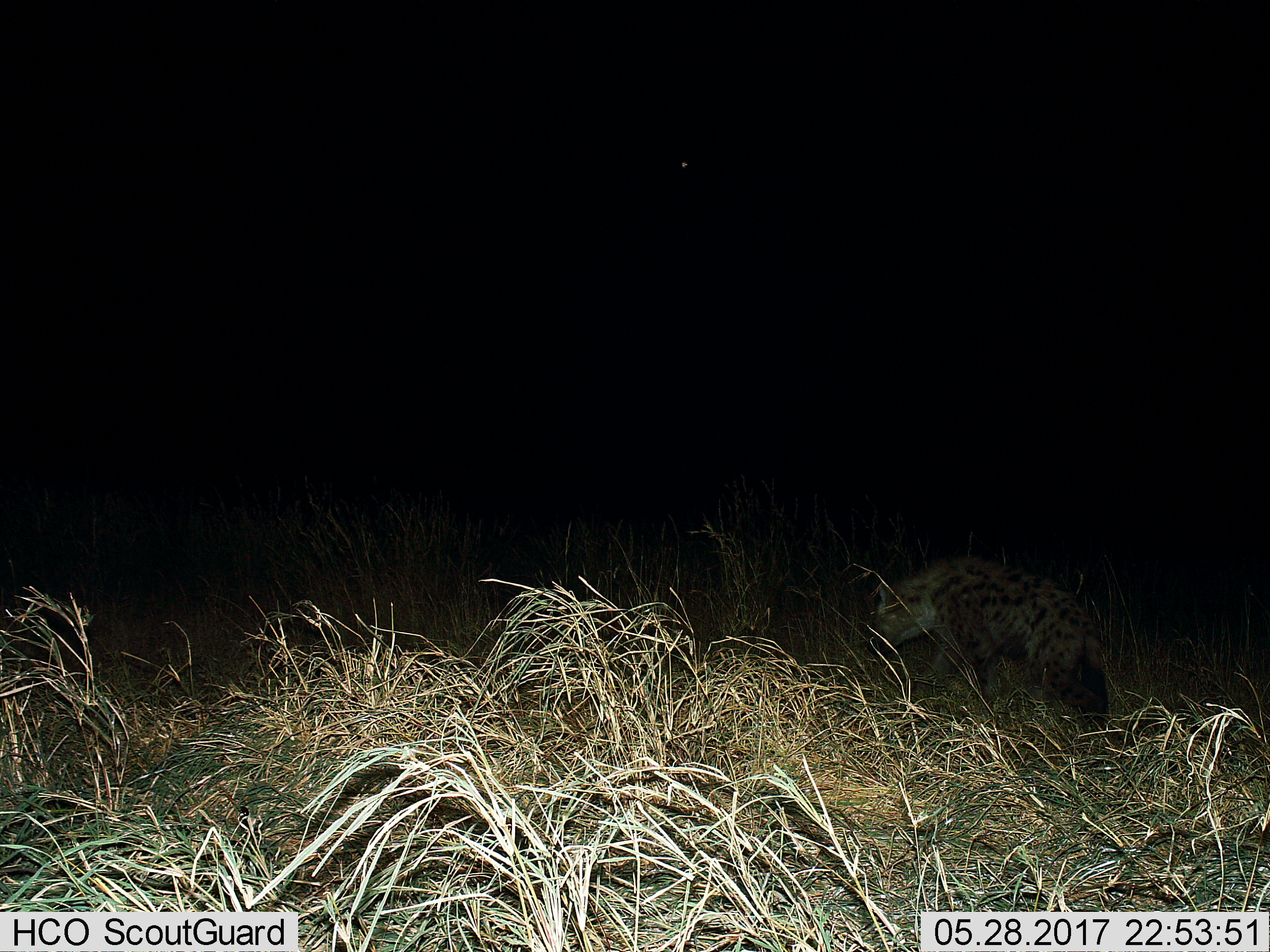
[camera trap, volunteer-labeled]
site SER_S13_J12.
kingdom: Animalia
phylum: Chordata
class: Mammalia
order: Carnivora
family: Hyaenidae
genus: Crocuta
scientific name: Crocuta crocuta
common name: spotted hyena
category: hyenaspotted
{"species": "hyenaspotted (spotted hyena) (Crocuta crocuta)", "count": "1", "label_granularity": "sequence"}